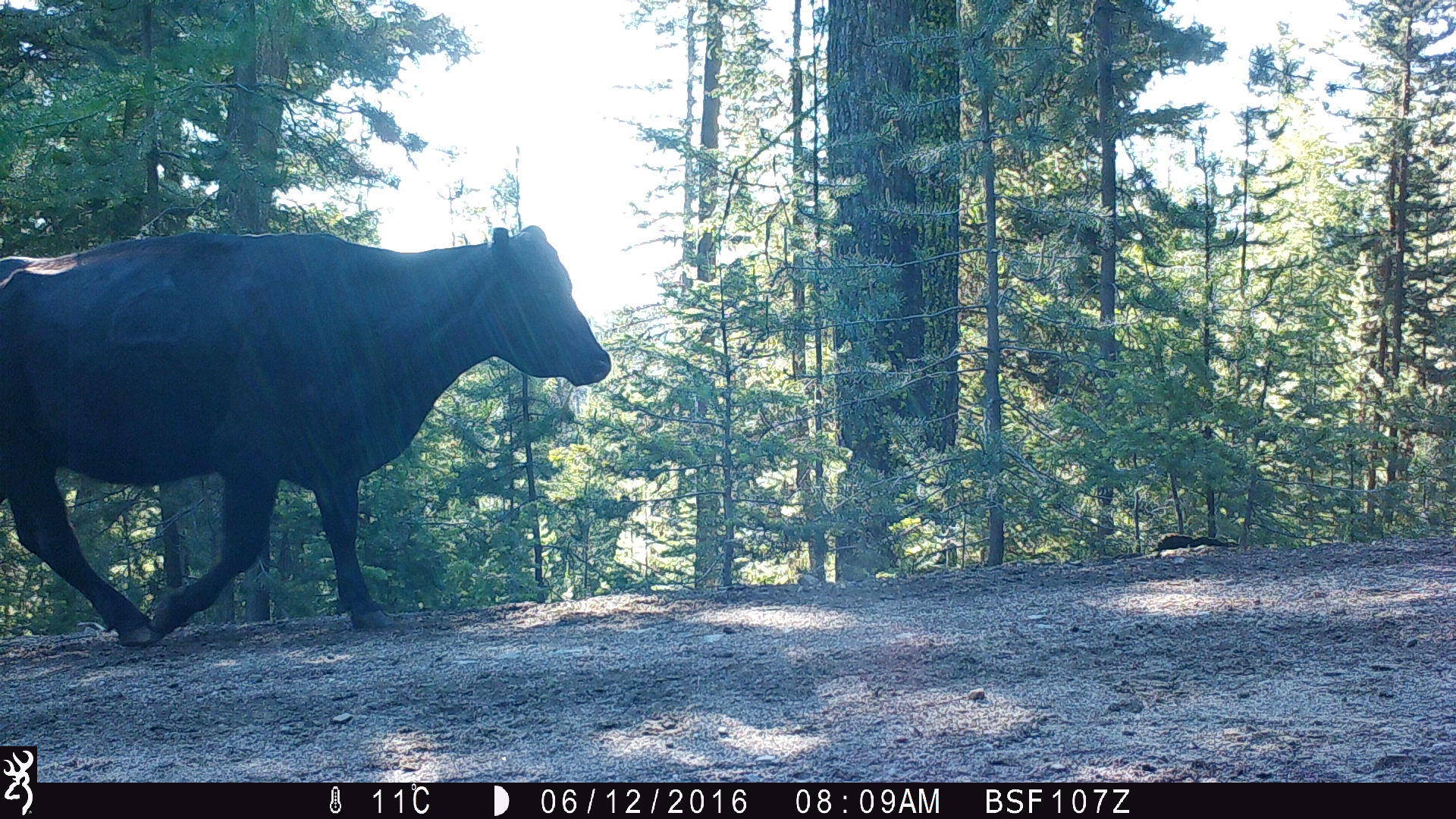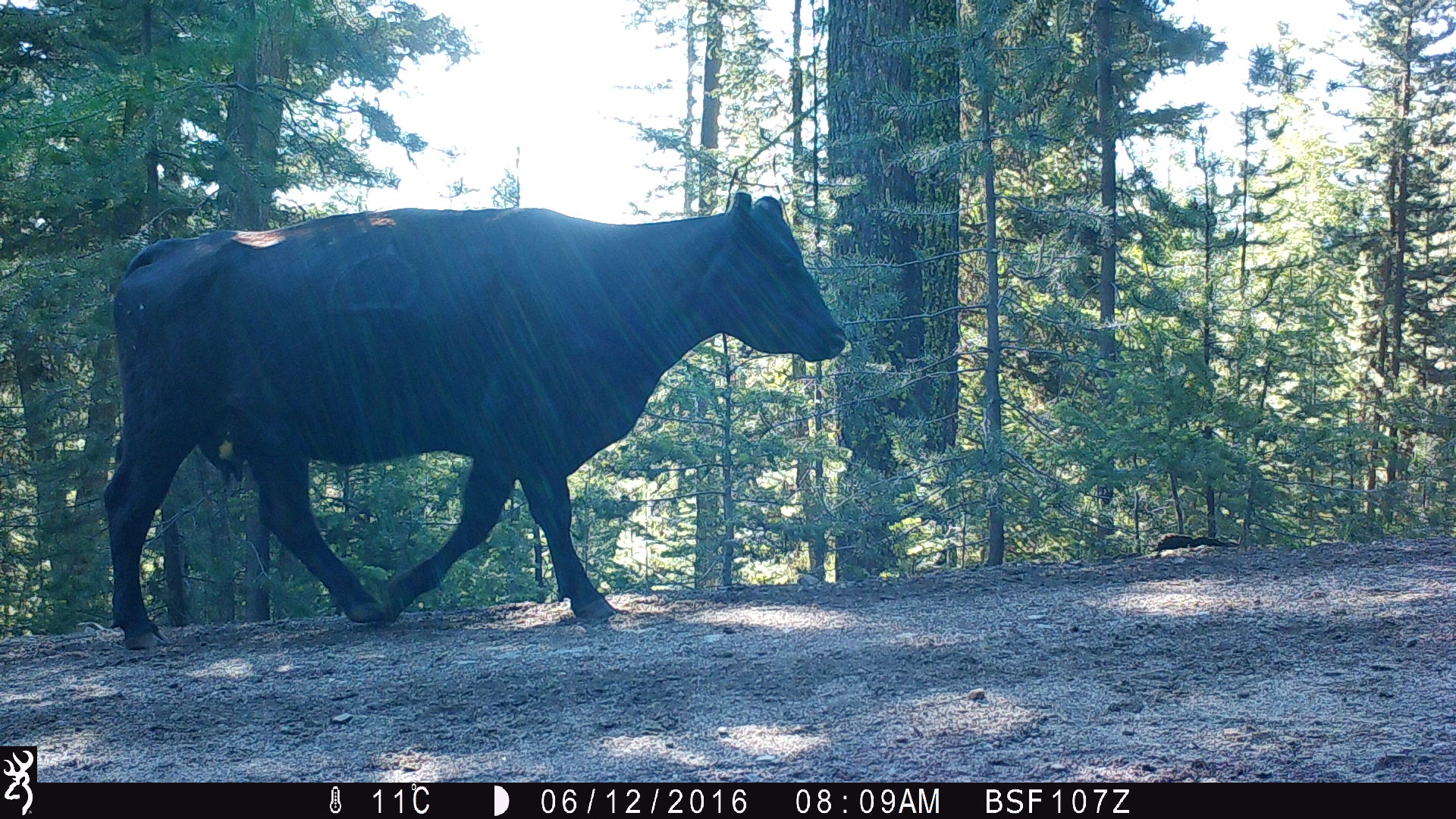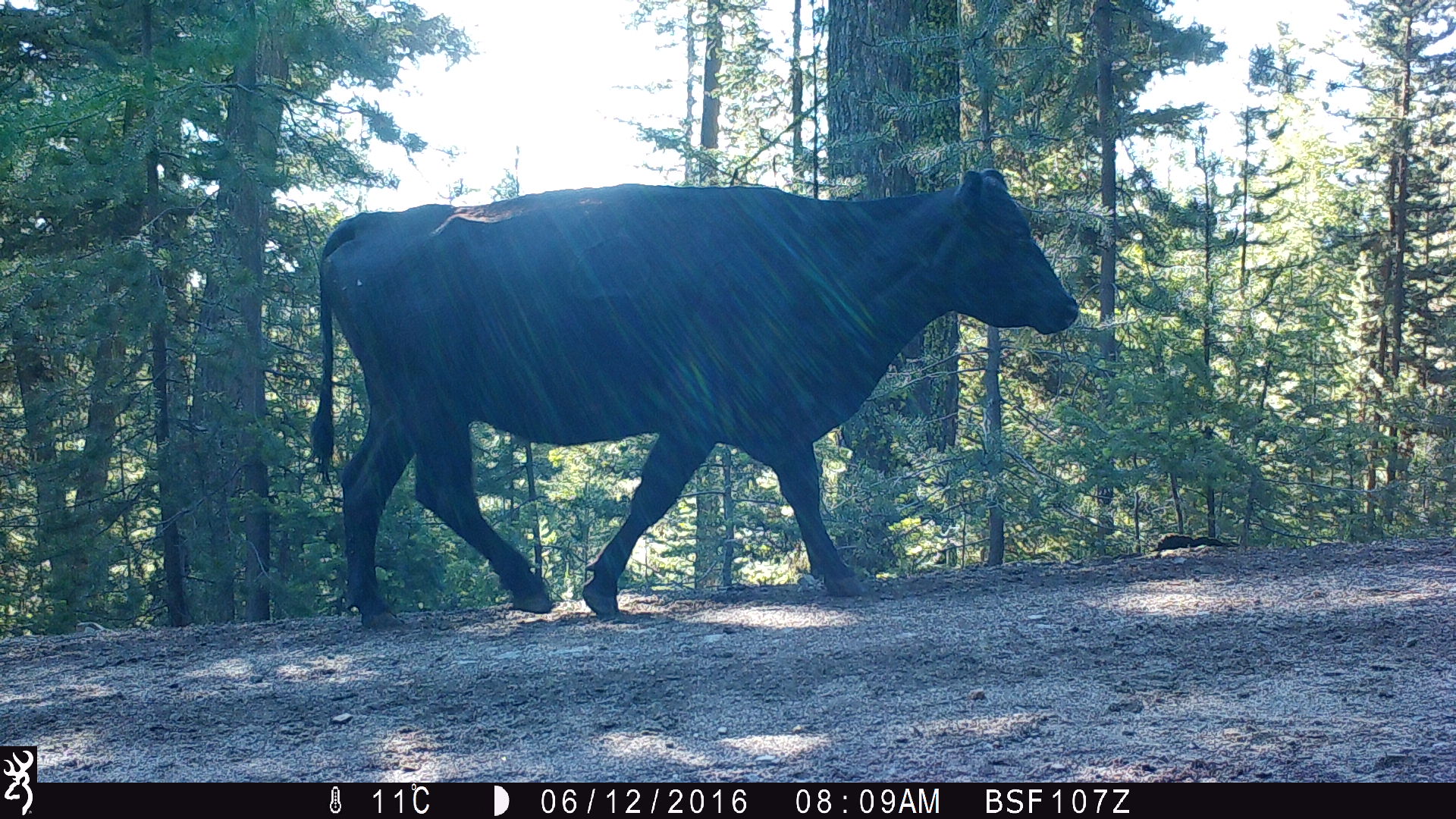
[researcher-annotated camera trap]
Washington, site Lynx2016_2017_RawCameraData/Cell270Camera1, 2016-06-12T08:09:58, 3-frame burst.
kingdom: Animalia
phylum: Chordata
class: Mammalia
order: Artiodactyla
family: Bovidae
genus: Bos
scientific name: Bos taurus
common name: domestic cattle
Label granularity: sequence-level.